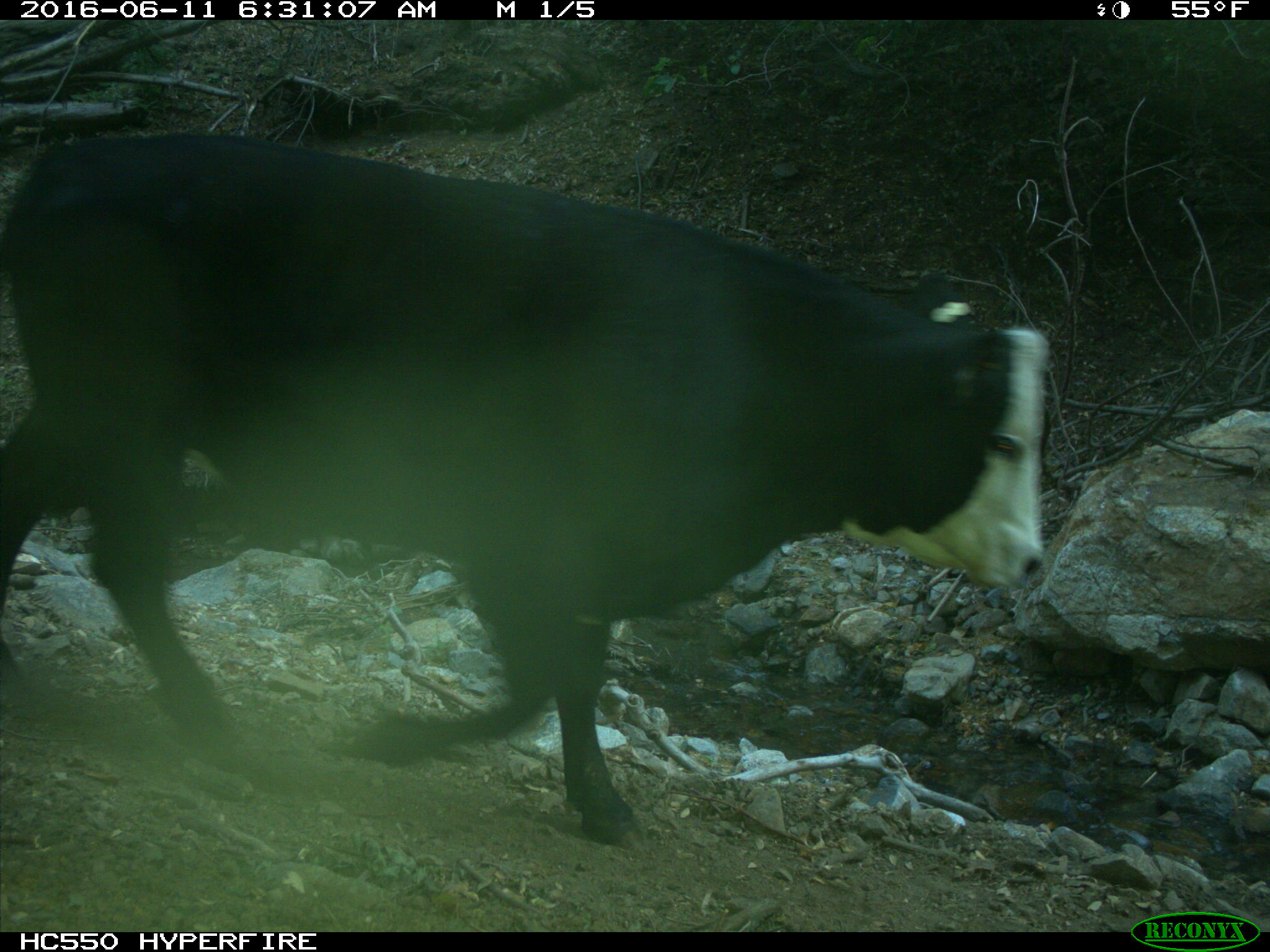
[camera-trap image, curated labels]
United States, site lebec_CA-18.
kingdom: Animalia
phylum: Chordata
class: Mammalia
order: Artiodactyla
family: Bovidae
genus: Bos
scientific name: Bos taurus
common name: domestic cow